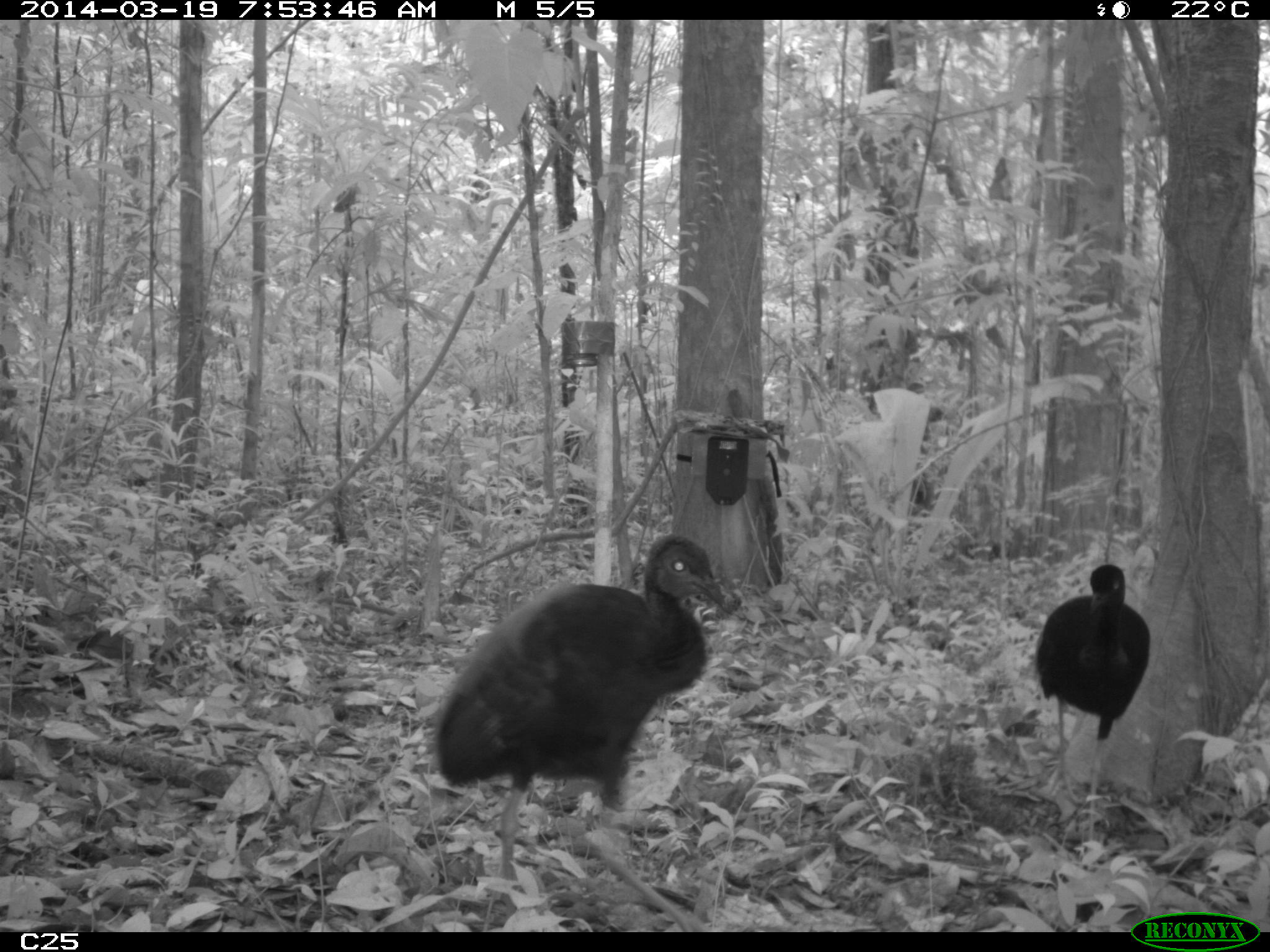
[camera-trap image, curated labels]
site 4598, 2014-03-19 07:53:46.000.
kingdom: Animalia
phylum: Chordata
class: Aves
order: Gruiformes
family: Psophiidae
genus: Psophia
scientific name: Psophia crepitans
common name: gray-winged trumpeter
Psophia crepitans (gray-winged trumpeter), count 6, age adult.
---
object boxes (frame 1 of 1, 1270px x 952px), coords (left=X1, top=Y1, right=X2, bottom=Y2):
psophia crepitans: (left=432, top=531, right=728, bottom=931); (left=1034, top=563, right=1150, bottom=827)